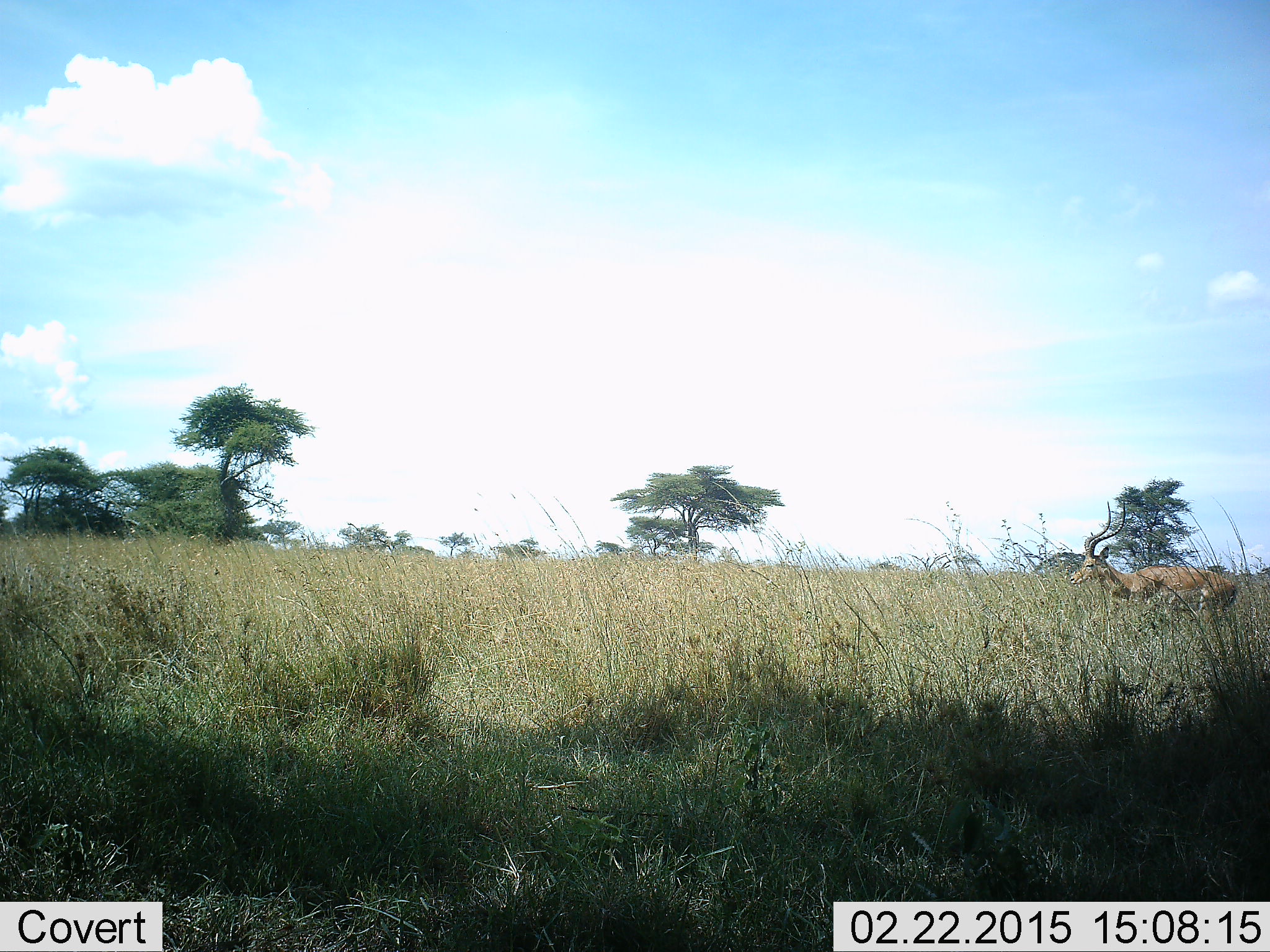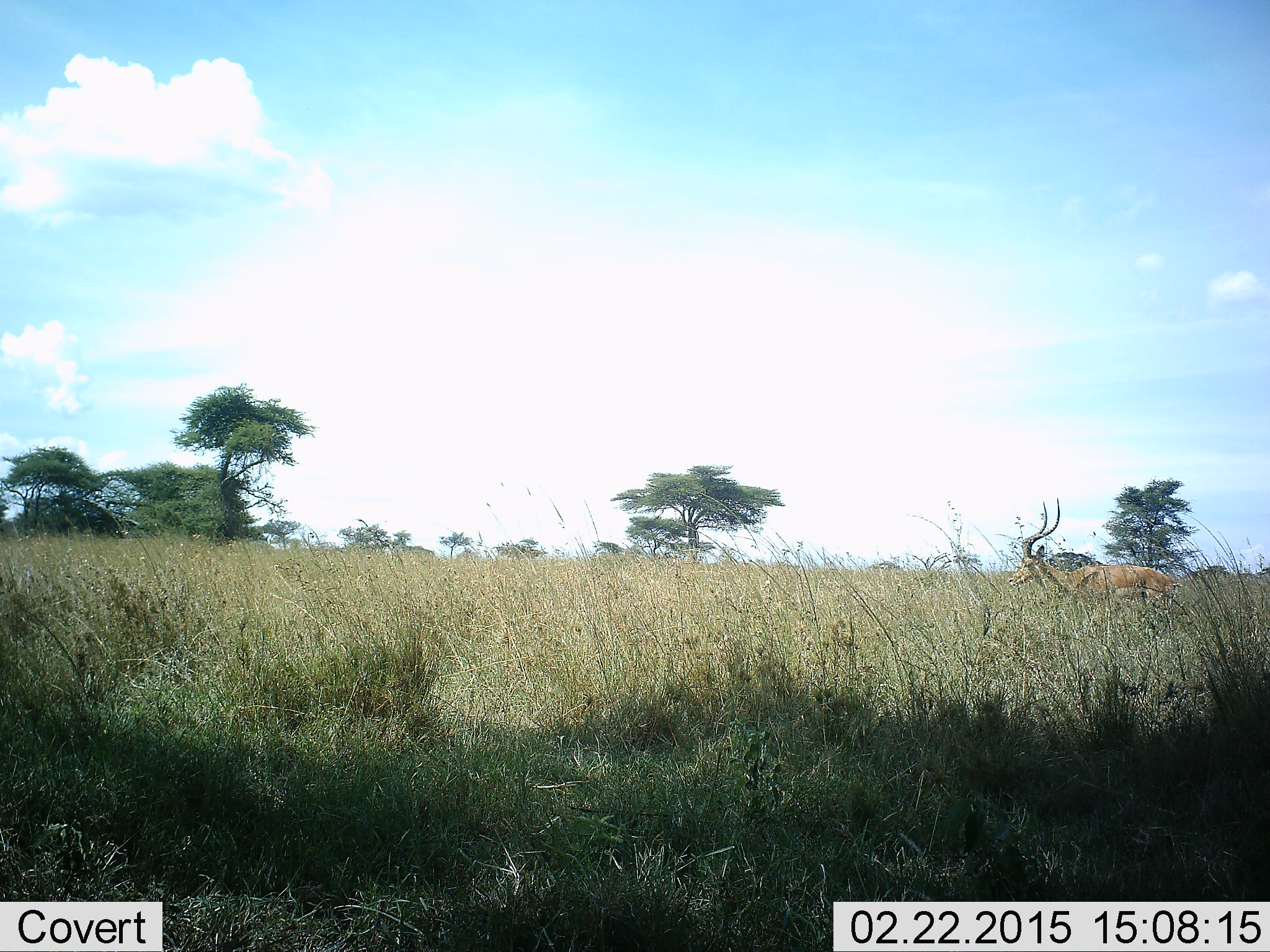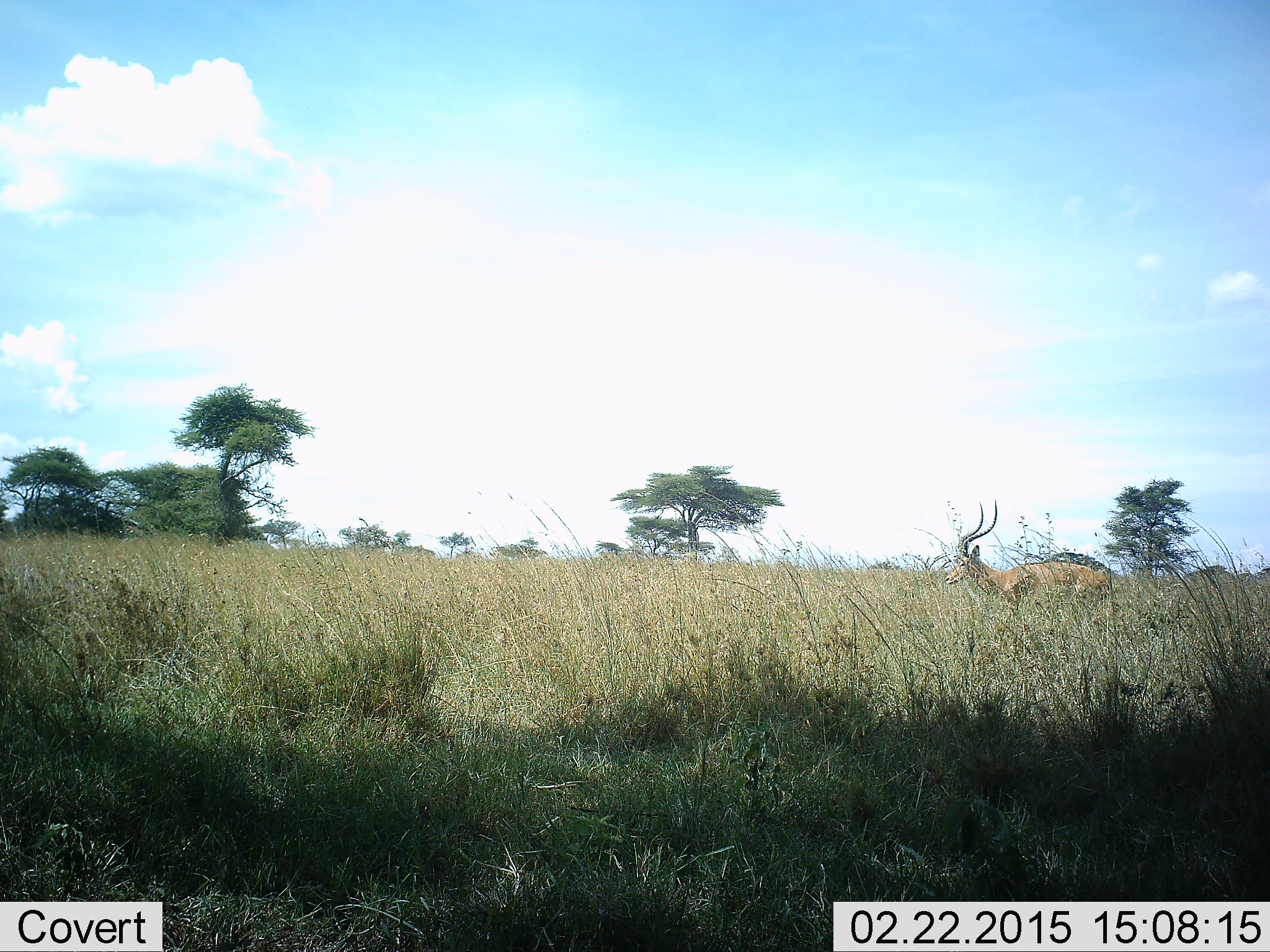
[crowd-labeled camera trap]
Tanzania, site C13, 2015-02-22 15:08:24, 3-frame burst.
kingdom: Animalia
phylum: Chordata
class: Mammalia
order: Artiodactyla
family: Bovidae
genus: Aepyceros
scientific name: Aepyceros melampus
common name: impala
Impala (Aepyceros melampus), count 1. Behavior (volunteer vote fractions): standing 20%, resting 0%, moving 80%, interacting 0%. Young present (vote fraction): 0%. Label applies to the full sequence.